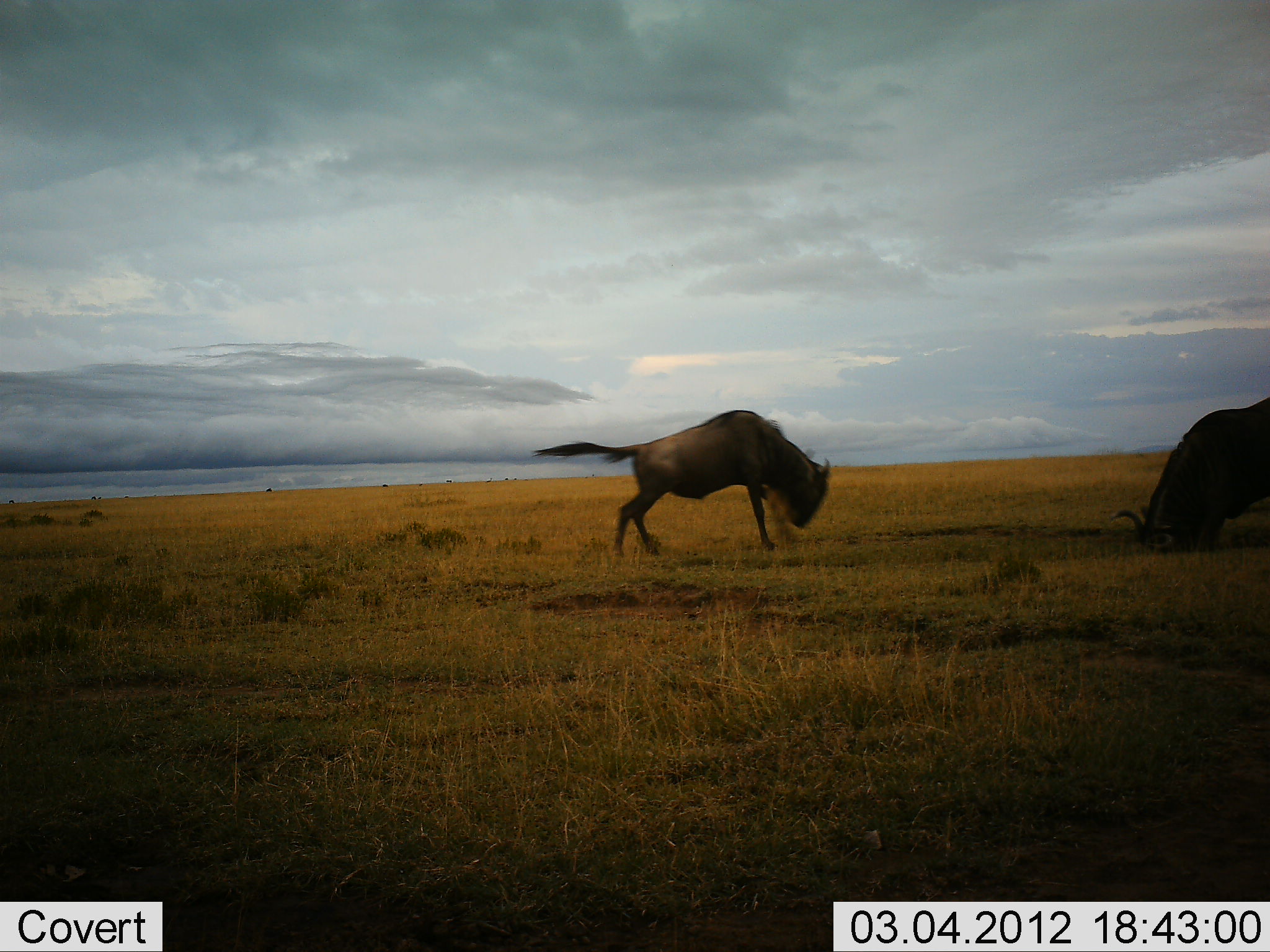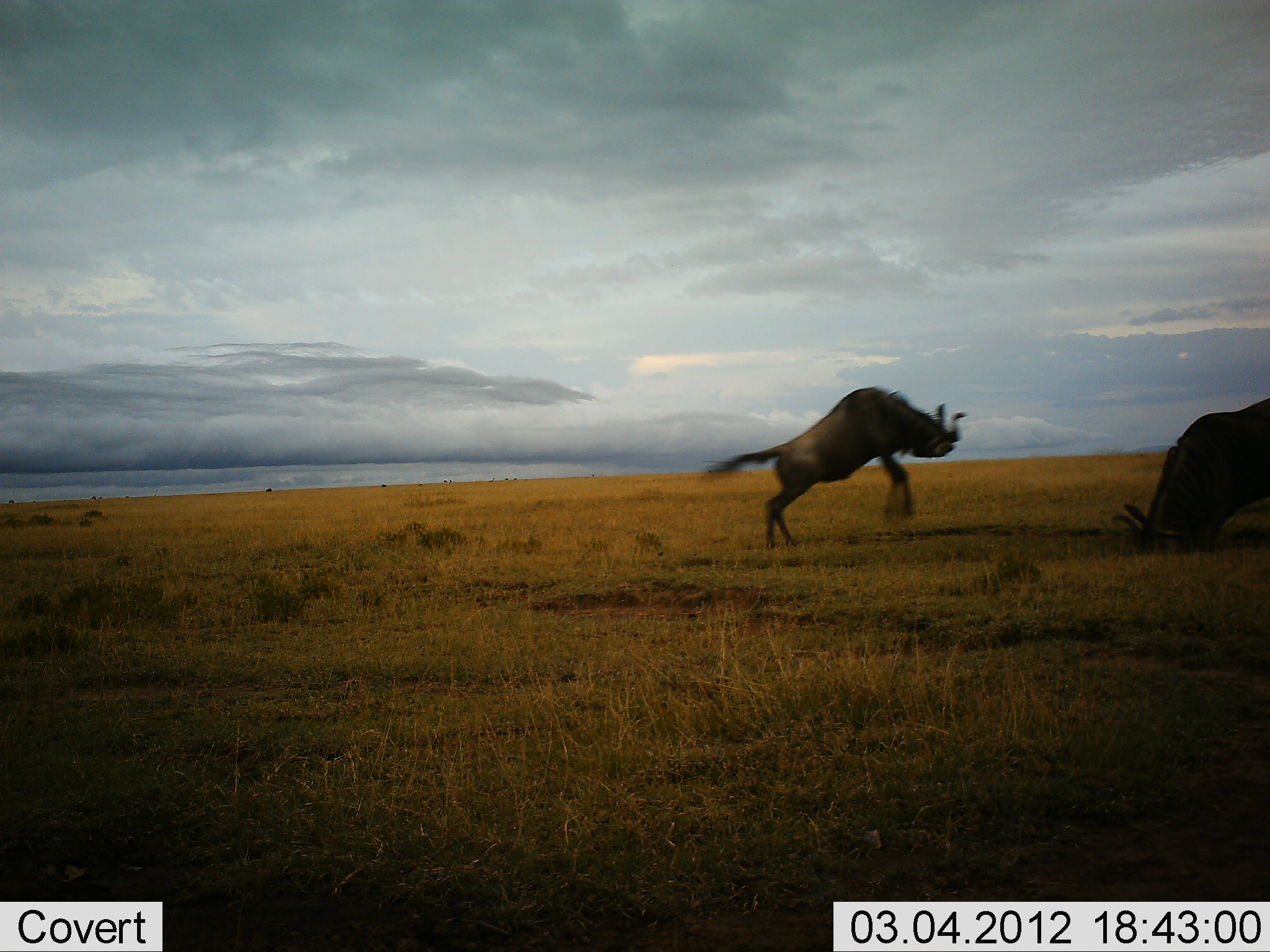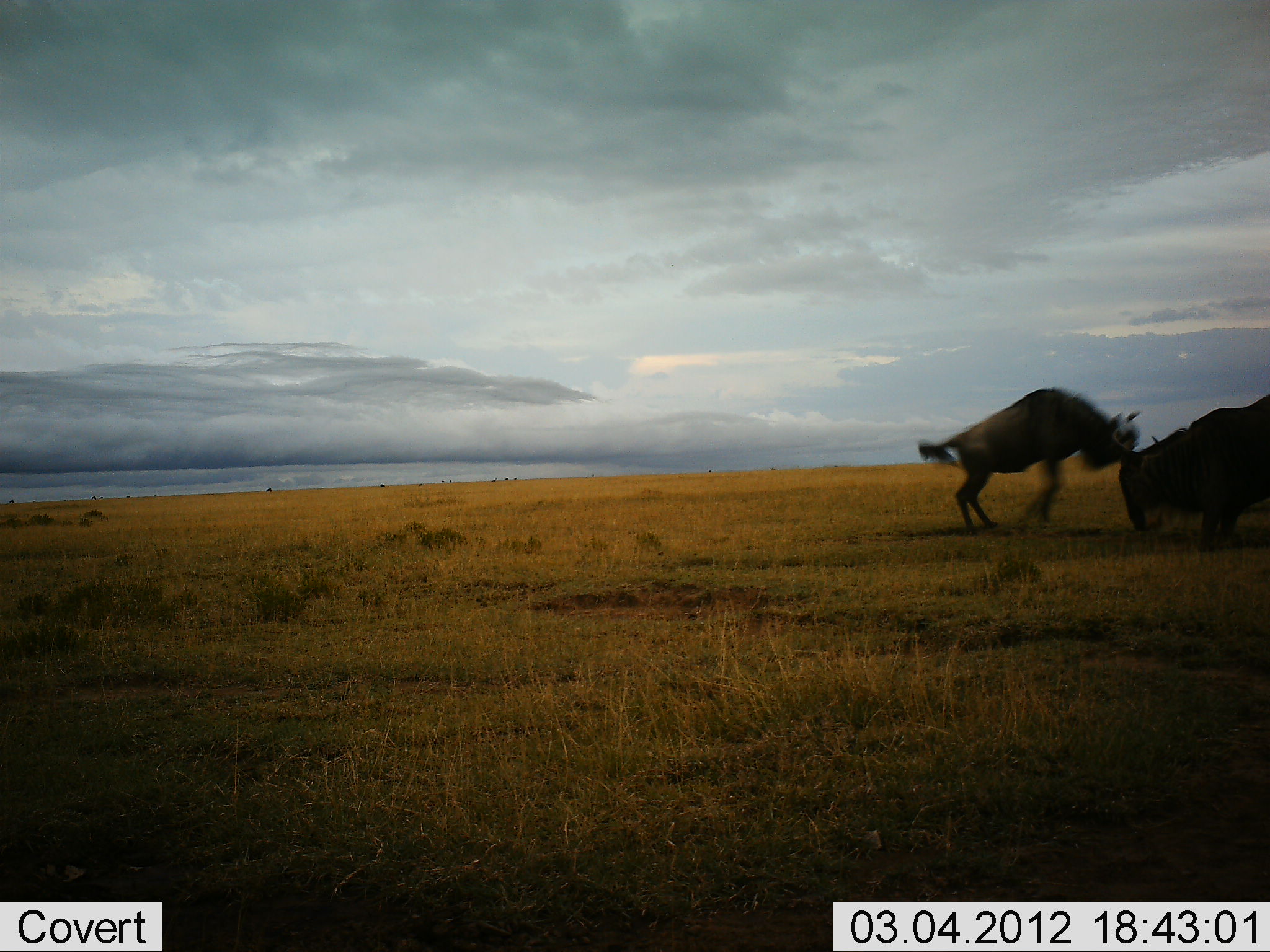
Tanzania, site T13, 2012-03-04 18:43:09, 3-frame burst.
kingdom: Animalia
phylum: Chordata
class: Mammalia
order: Artiodactyla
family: Bovidae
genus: Connochaetes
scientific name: Connochaetes taurinus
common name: blue wildebeest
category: wildebeest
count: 2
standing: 6%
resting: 0%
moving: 53%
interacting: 65%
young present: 6%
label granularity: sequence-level